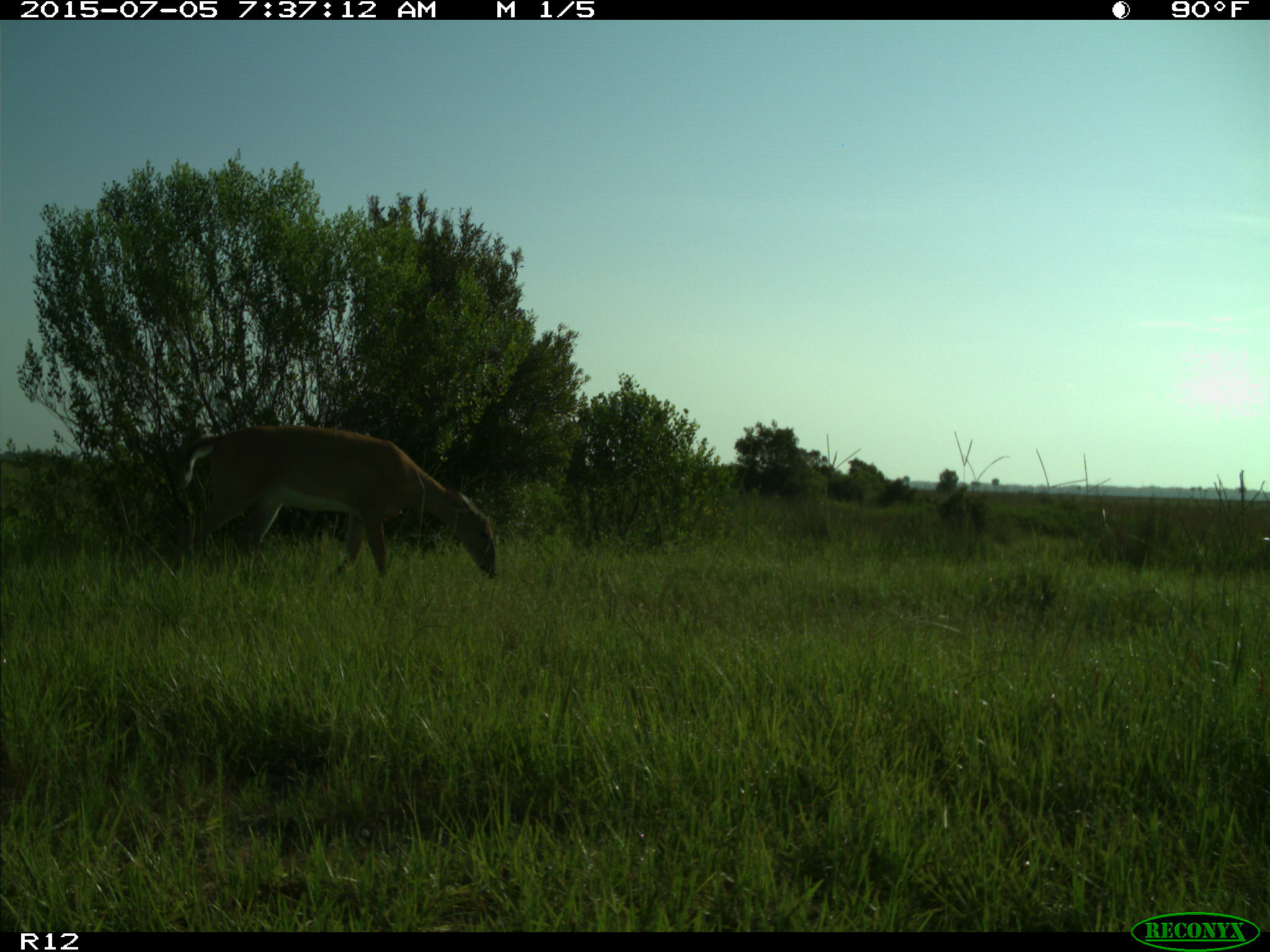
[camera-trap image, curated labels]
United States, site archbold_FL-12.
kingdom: Animalia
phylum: Chordata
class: Mammalia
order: Artiodactyla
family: Cervidae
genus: Odocoileus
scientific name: Odocoileus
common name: deer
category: unidentified deer